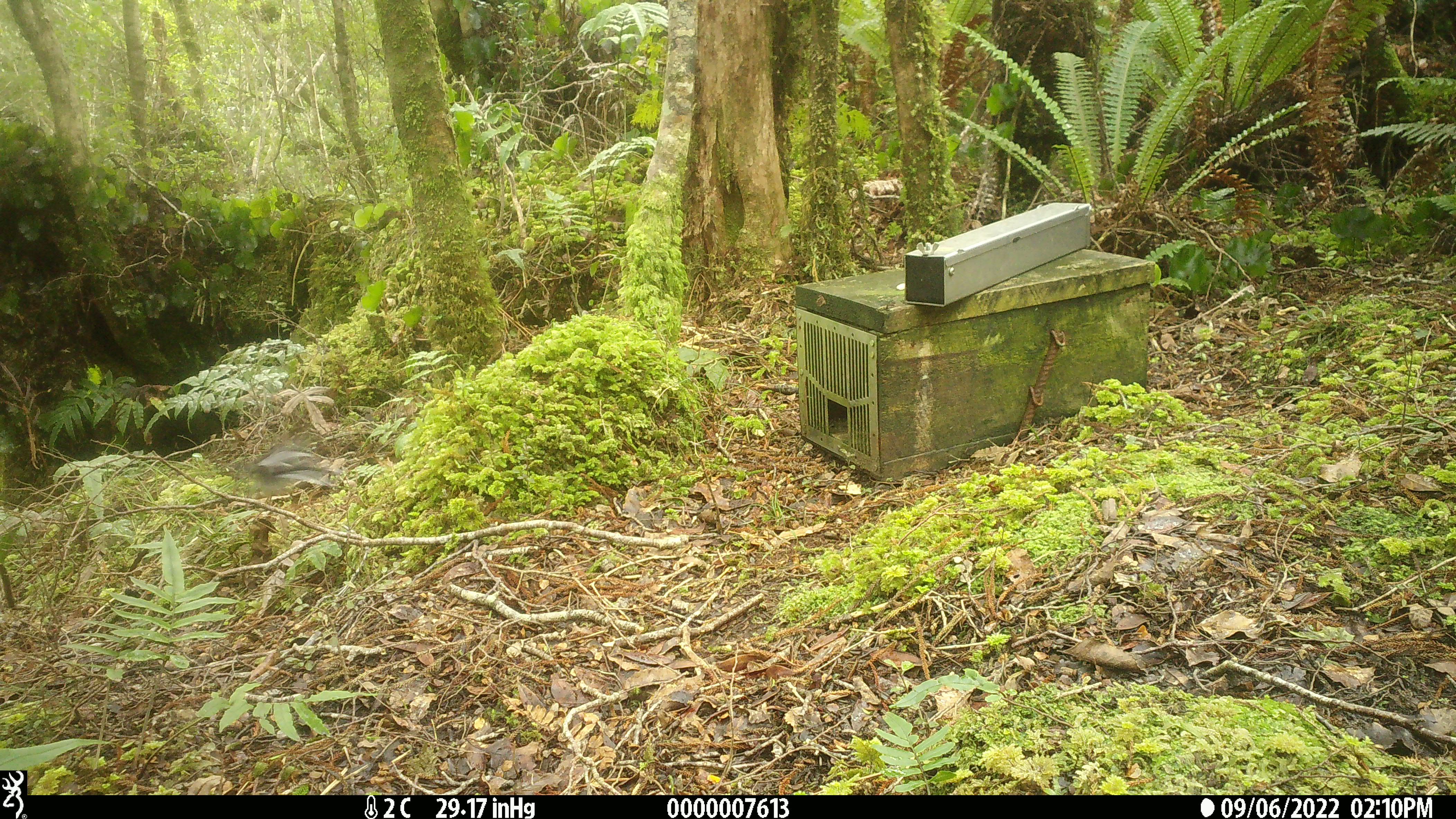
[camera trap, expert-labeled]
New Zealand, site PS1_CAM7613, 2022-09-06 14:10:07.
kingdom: Animalia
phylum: Chordata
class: Aves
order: Passeriformes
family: Petroicidae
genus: Petroica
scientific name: Petroica macrocephala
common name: tomtit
Tomtit (Petroica macrocephala).